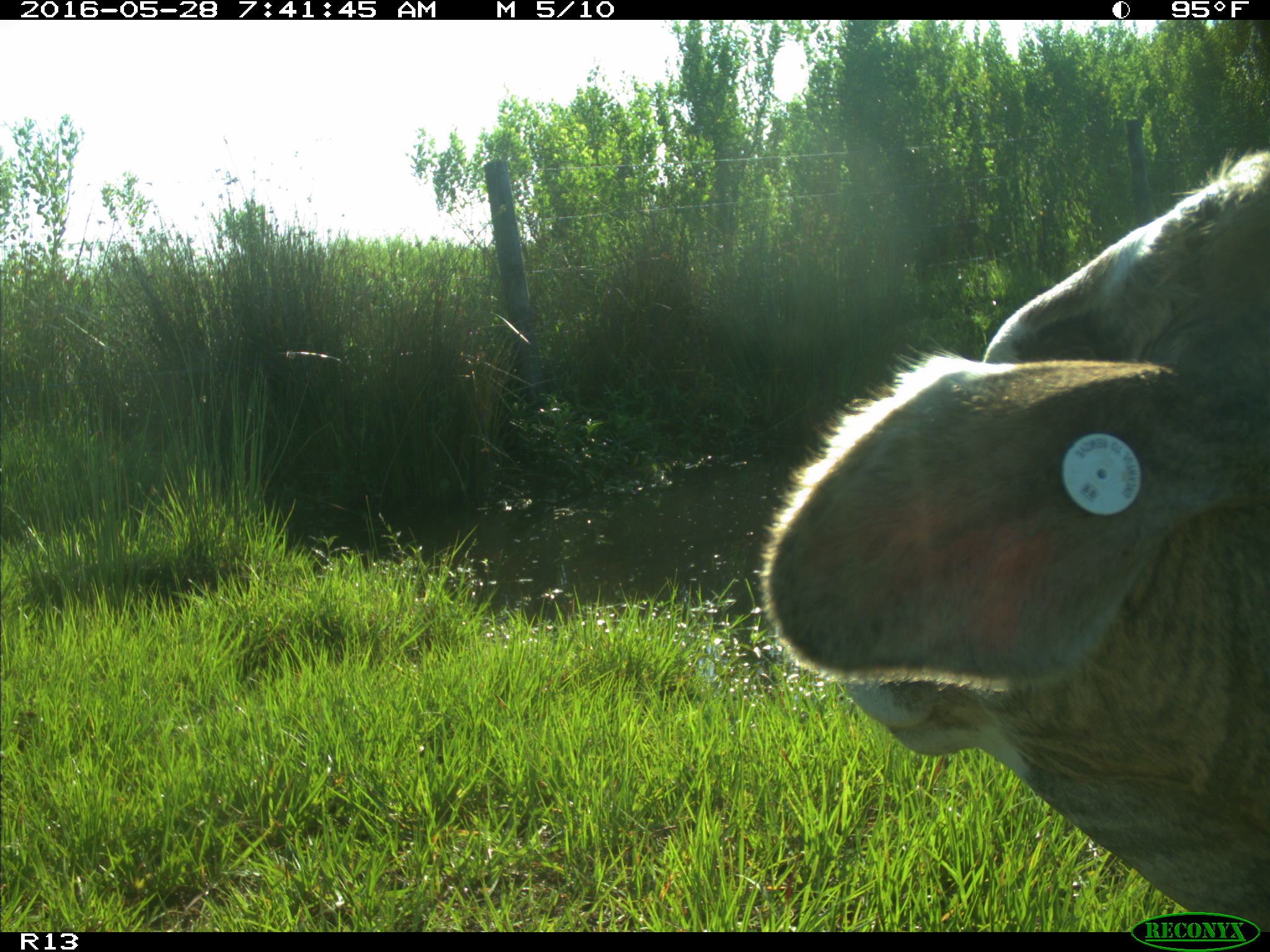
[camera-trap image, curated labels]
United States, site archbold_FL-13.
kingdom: Animalia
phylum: Chordata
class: Mammalia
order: Artiodactyla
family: Bovidae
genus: Bos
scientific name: Bos taurus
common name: domestic cow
Bos taurus (domestic cow).